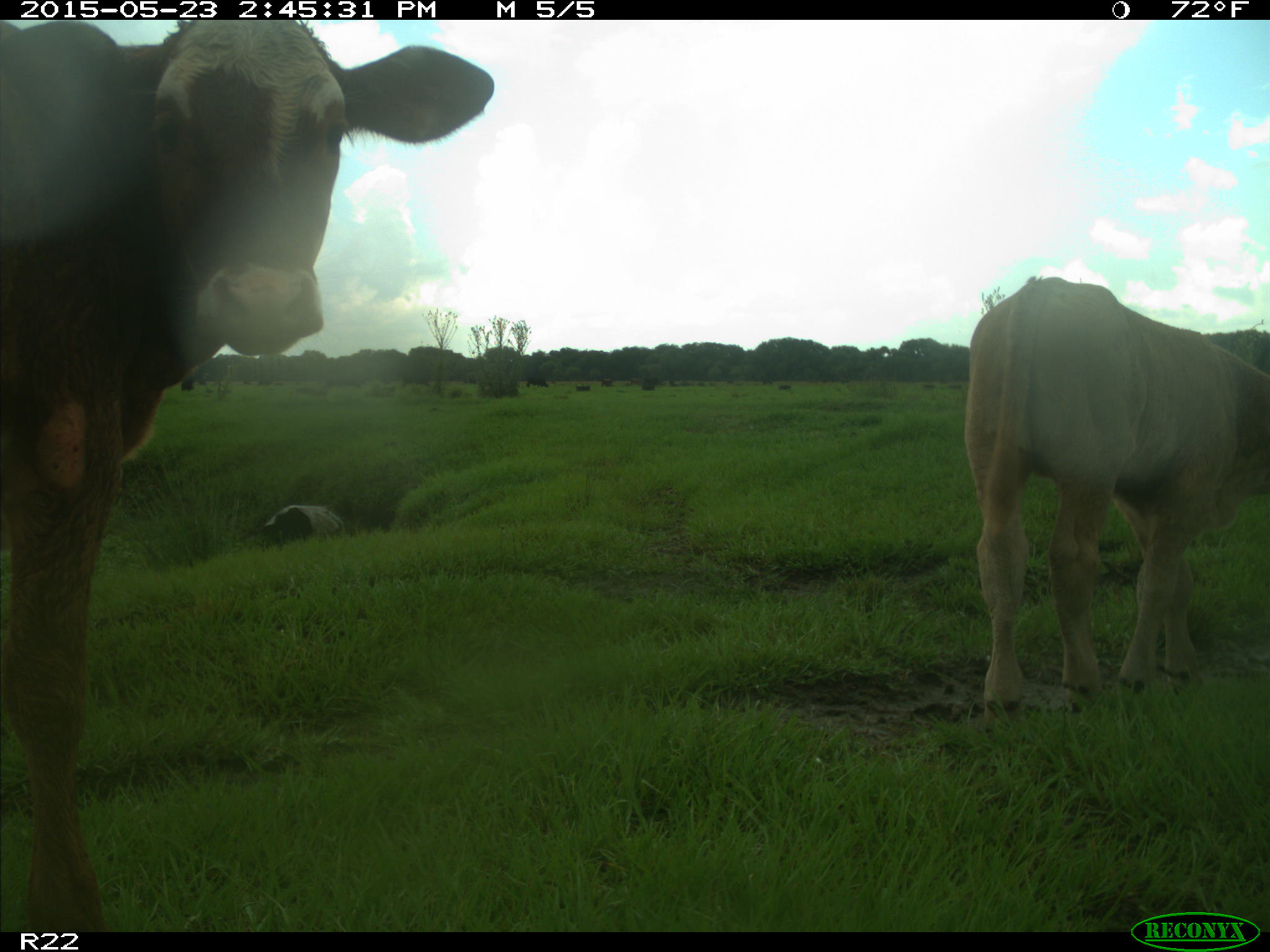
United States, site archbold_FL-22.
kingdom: Animalia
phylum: Chordata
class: Aves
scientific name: Aves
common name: birds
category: unidentified bird